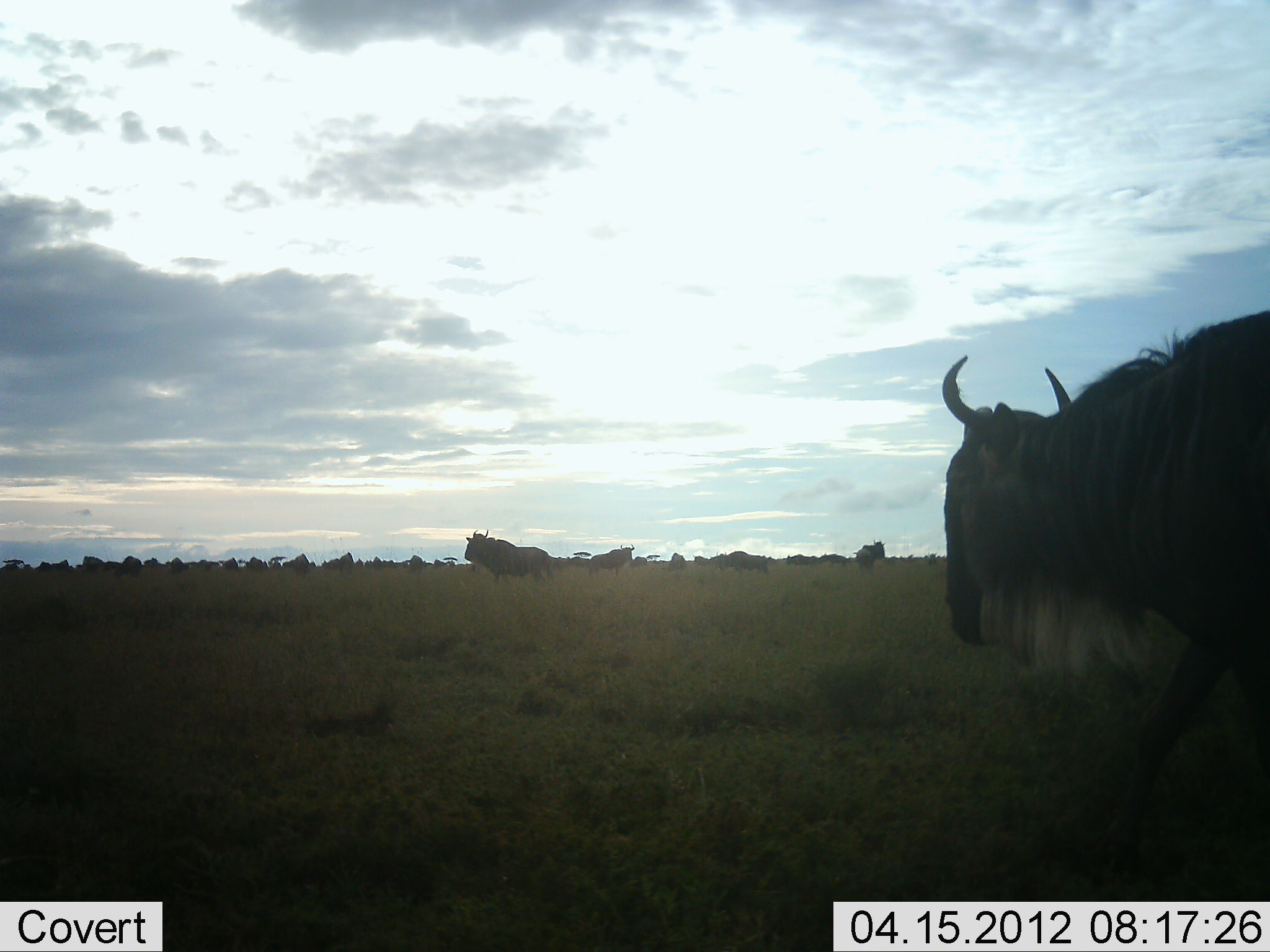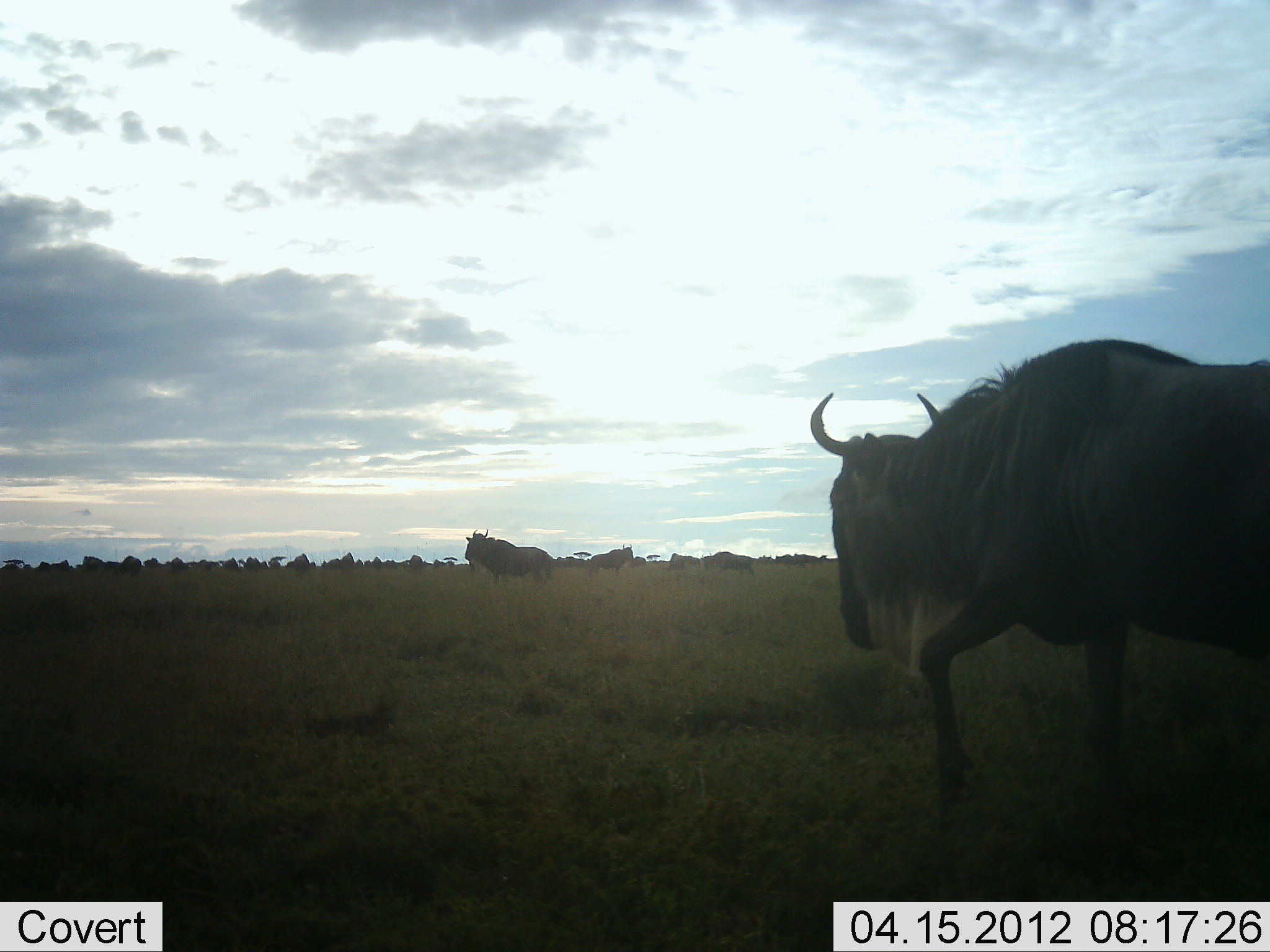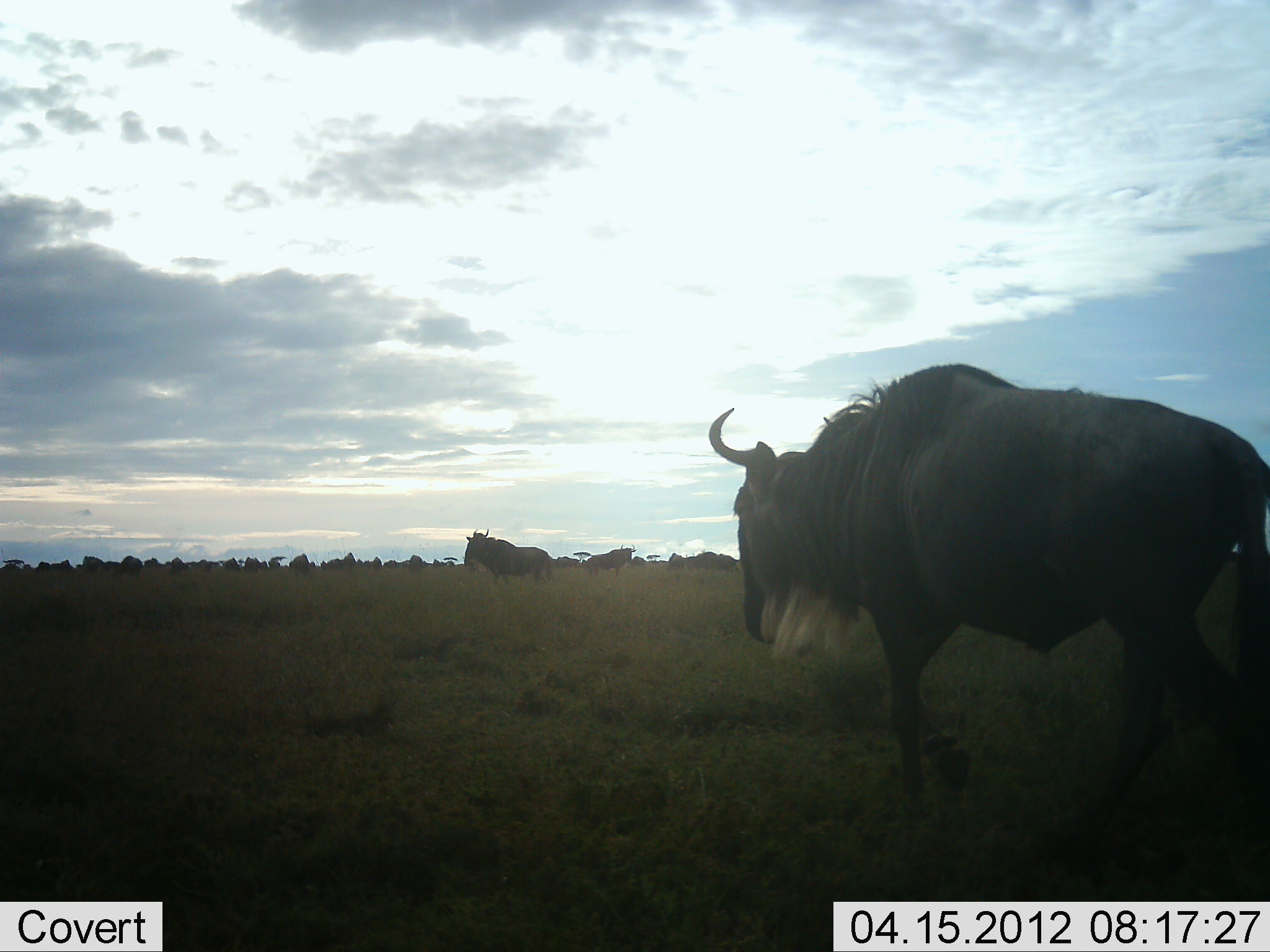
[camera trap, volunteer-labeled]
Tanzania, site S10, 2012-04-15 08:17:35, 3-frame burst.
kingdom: Animalia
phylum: Chordata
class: Mammalia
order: Artiodactyla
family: Bovidae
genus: Connochaetes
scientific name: Connochaetes taurinus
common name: blue wildebeest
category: wildebeest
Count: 11-50.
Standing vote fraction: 64%.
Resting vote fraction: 0%.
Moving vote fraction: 71%.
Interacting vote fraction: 7%.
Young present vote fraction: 0%.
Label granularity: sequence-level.